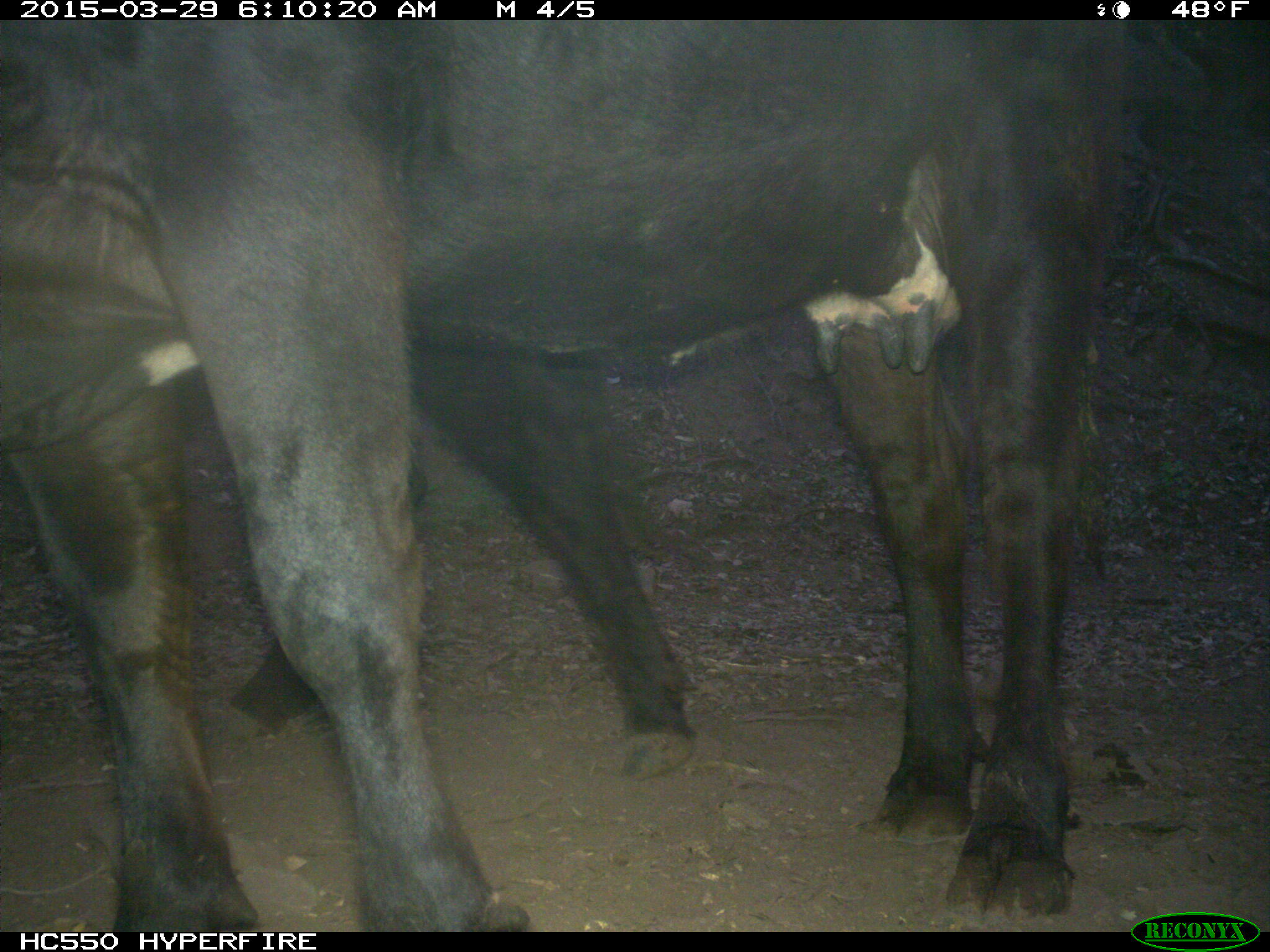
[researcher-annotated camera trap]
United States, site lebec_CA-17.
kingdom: Animalia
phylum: Chordata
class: Mammalia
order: Artiodactyla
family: Bovidae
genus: Bos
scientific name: Bos taurus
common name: domestic cow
Bos taurus (domestic cow).